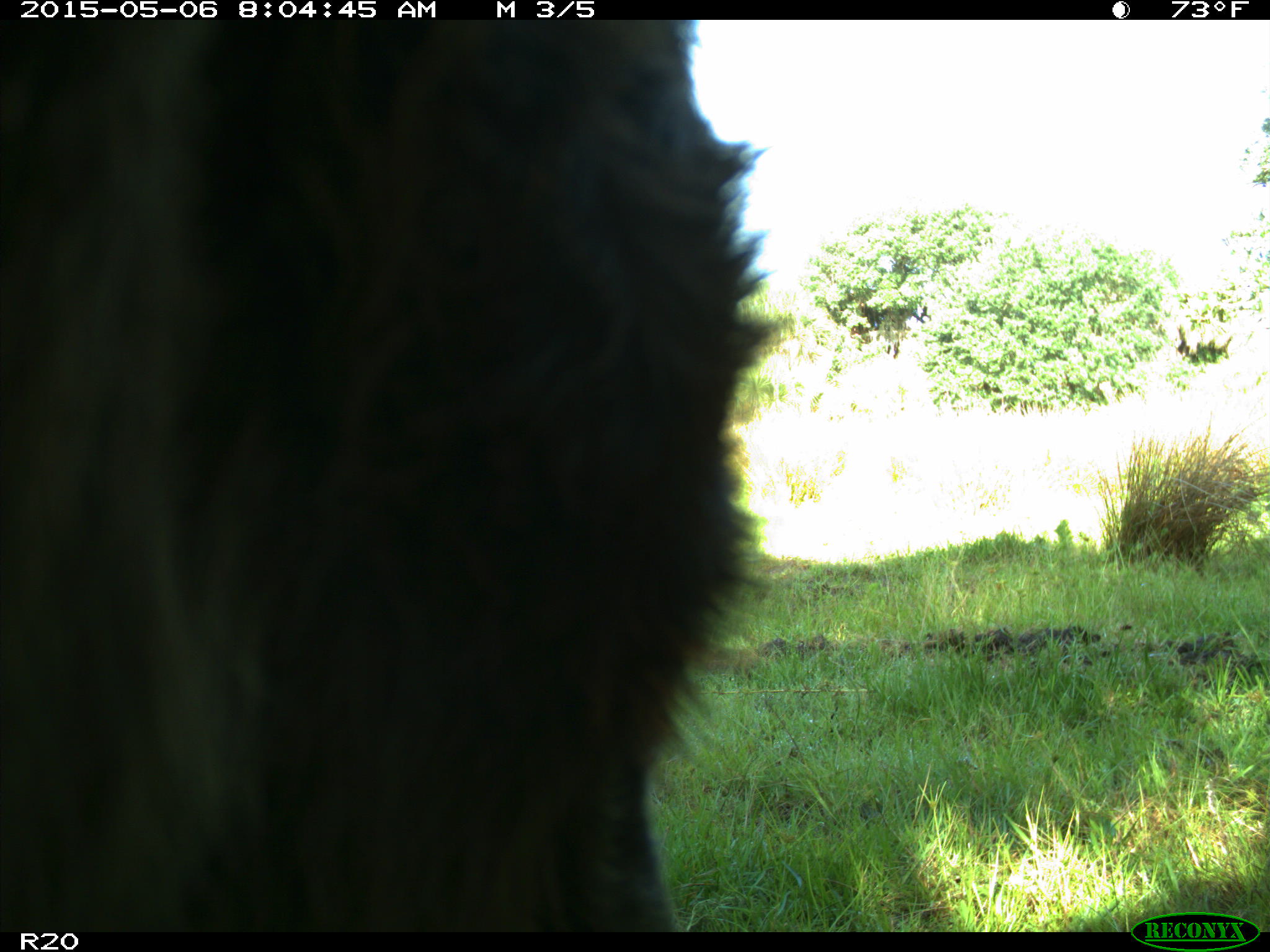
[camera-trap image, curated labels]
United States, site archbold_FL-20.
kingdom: Animalia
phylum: Chordata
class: Mammalia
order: Artiodactyla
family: Bovidae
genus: Bos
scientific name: Bos taurus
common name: domestic cow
Bos taurus (domestic cow).